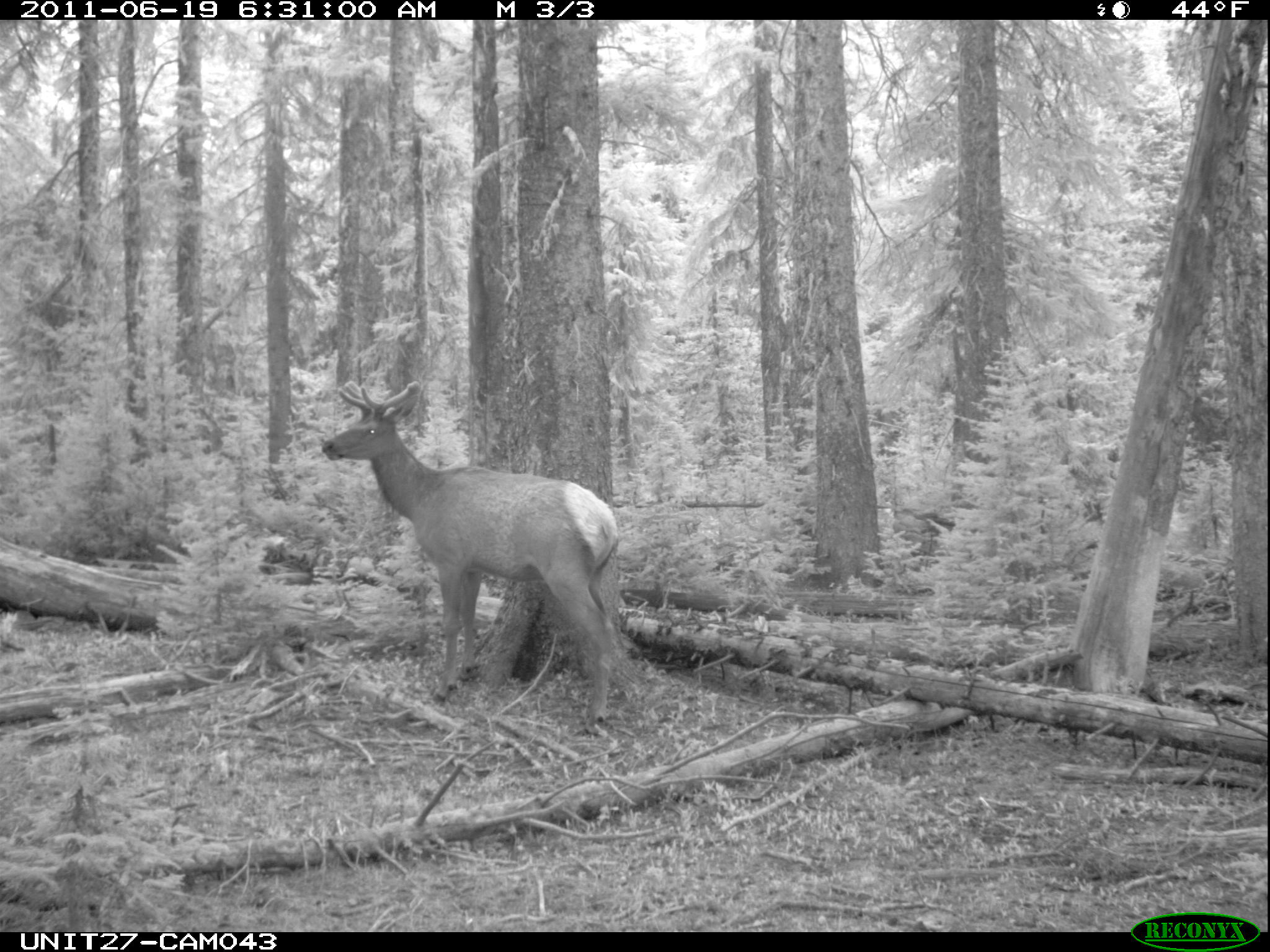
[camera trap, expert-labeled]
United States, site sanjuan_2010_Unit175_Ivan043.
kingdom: Animalia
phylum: Chordata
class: Mammalia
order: Artiodactyla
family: Cervidae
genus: Cervus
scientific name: Cervus elaphus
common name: red deer